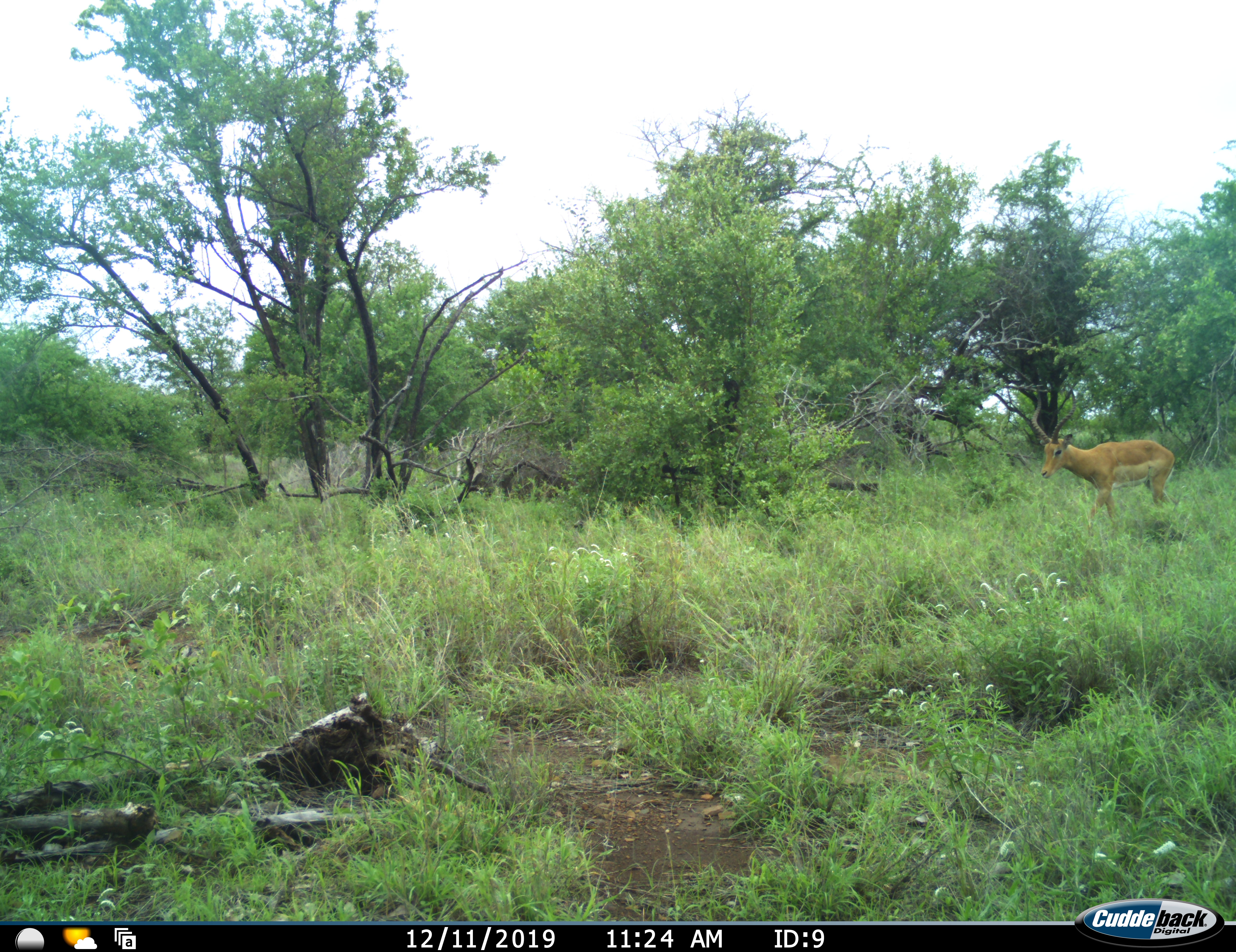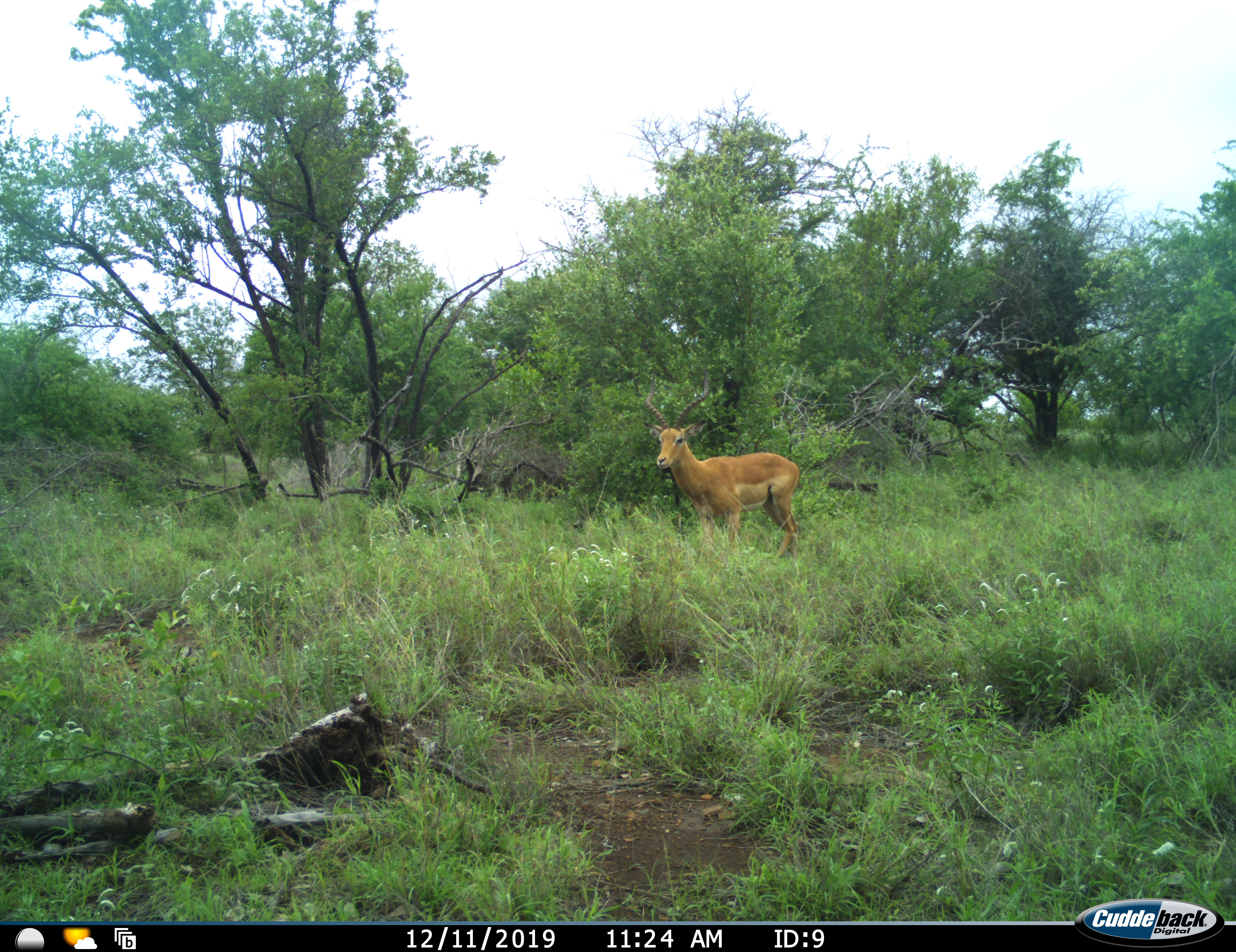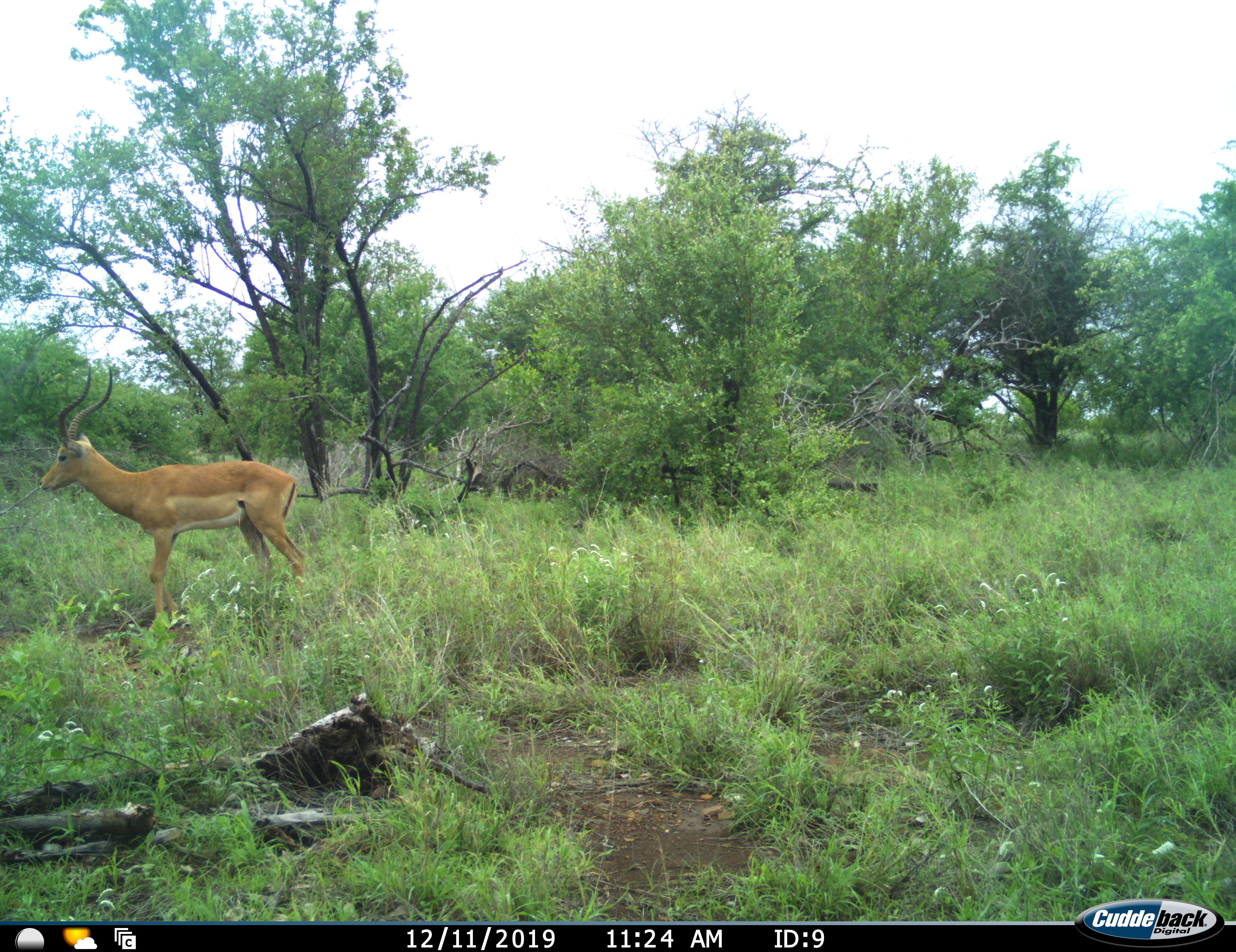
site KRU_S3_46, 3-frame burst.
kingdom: Animalia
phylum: Chordata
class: Mammalia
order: Artiodactyla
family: Bovidae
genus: Aepyceros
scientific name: Aepyceros melampus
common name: impala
Impala (Aepyceros melampus), count 1. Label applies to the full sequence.